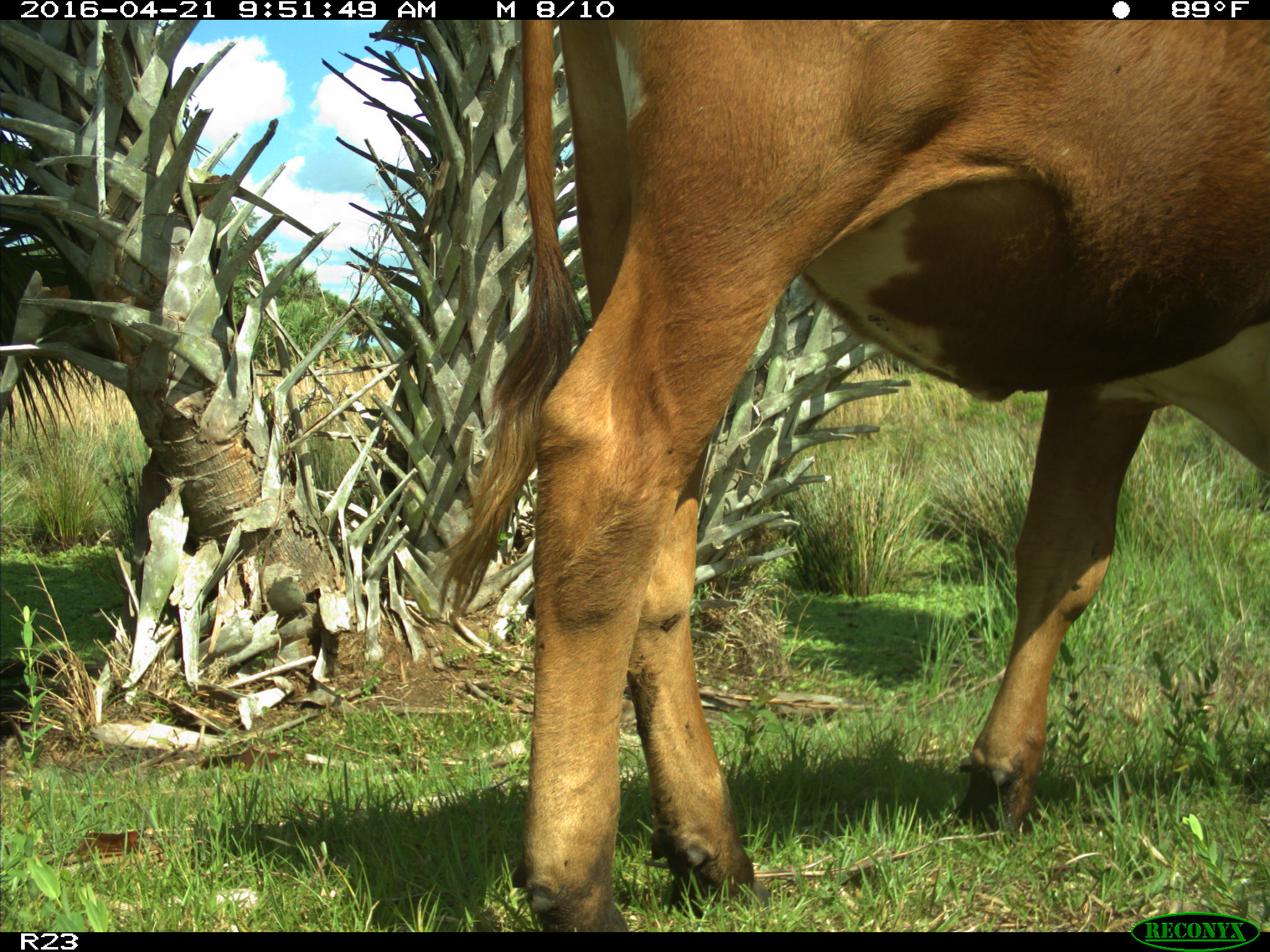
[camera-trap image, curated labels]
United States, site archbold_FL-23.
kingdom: Animalia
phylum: Chordata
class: Mammalia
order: Artiodactyla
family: Bovidae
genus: Bos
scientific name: Bos taurus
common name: domestic cow